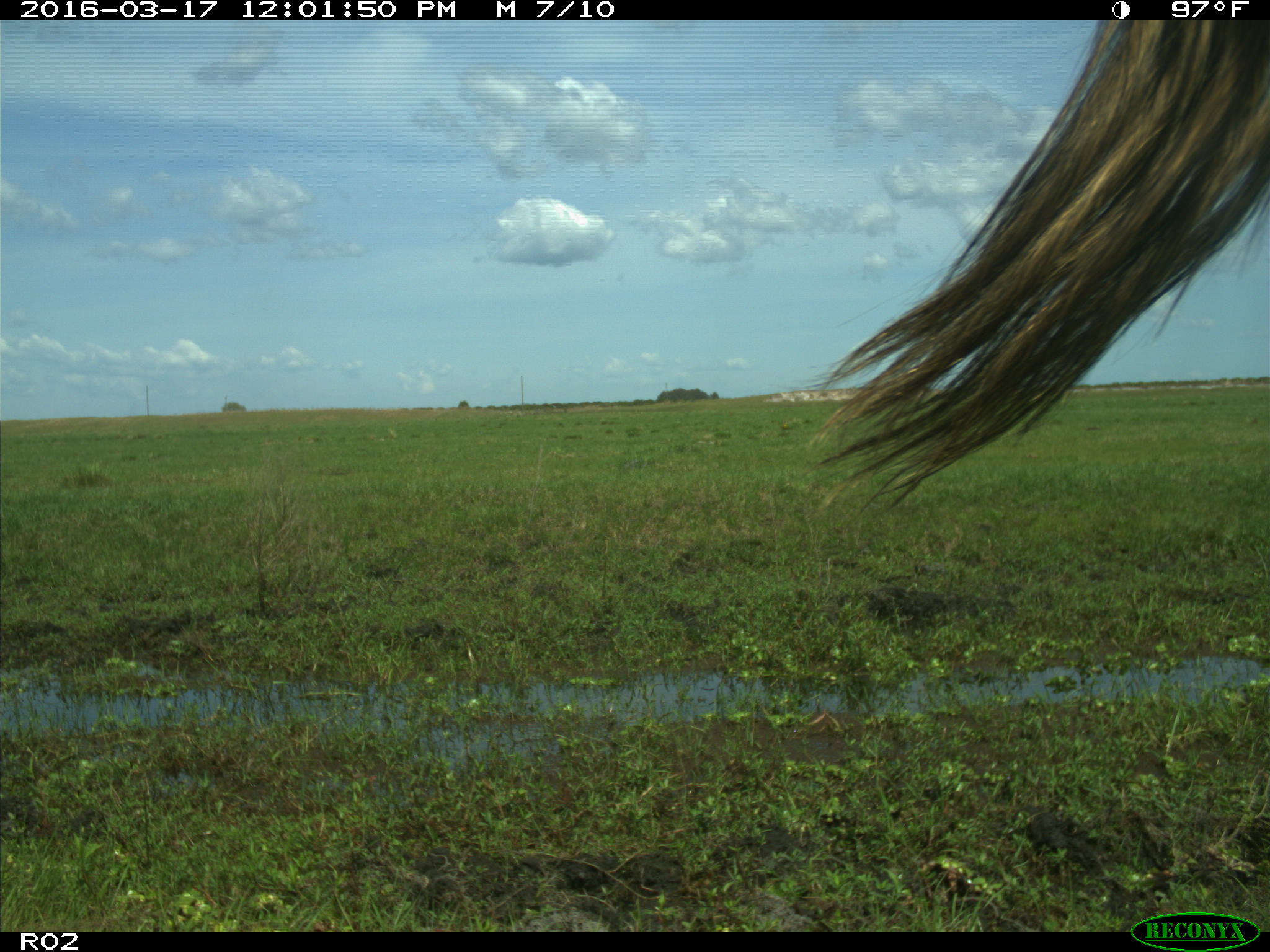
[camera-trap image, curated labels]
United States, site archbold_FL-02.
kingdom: Animalia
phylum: Chordata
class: Mammalia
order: Artiodactyla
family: Bovidae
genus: Bos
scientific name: Bos taurus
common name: domestic cow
Bos taurus (domestic cow).